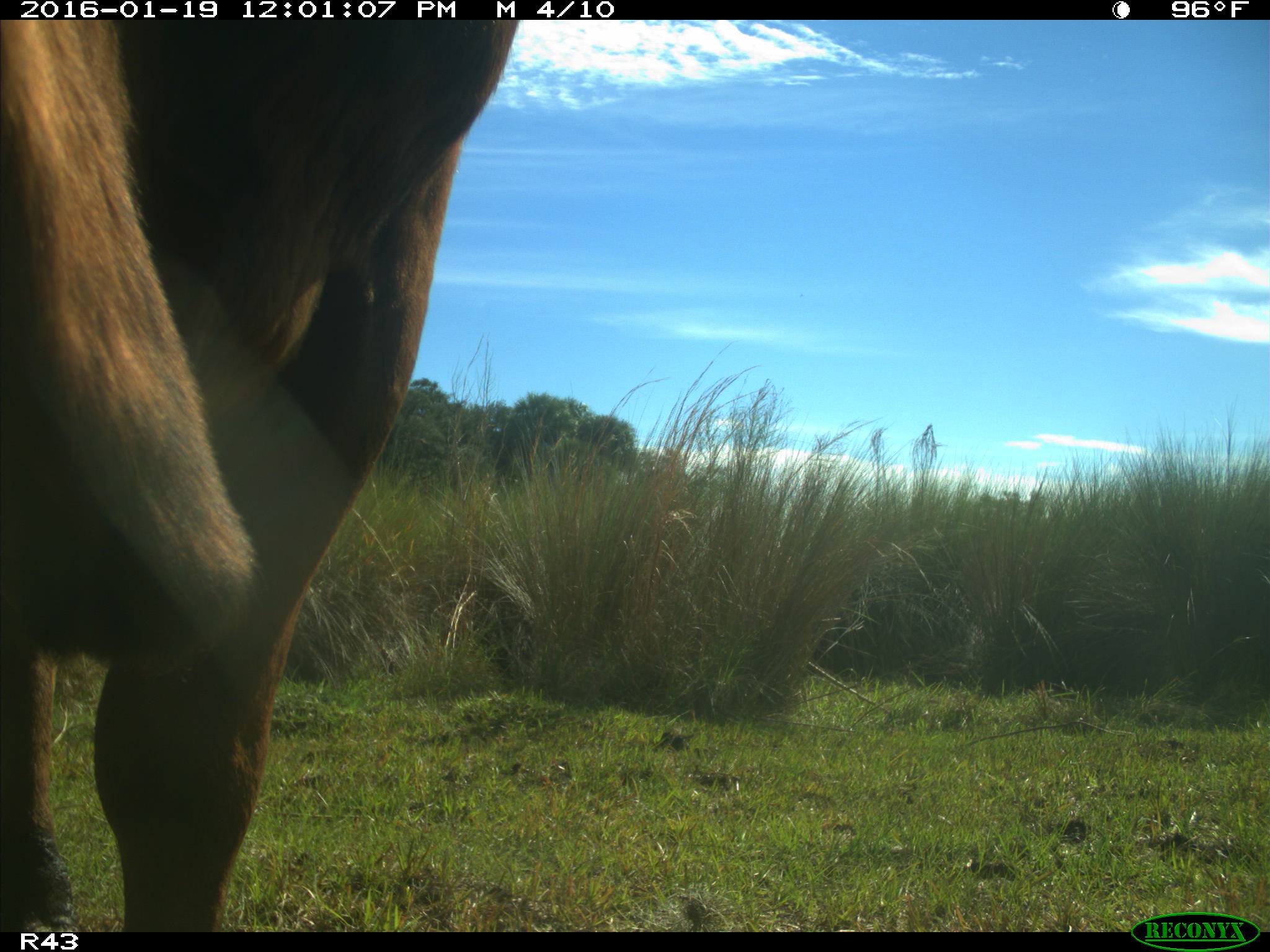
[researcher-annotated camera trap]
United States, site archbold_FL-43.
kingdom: Animalia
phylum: Chordata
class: Mammalia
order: Artiodactyla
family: Bovidae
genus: Bos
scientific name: Bos taurus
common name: domestic cow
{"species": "Bos taurus (domestic cow)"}